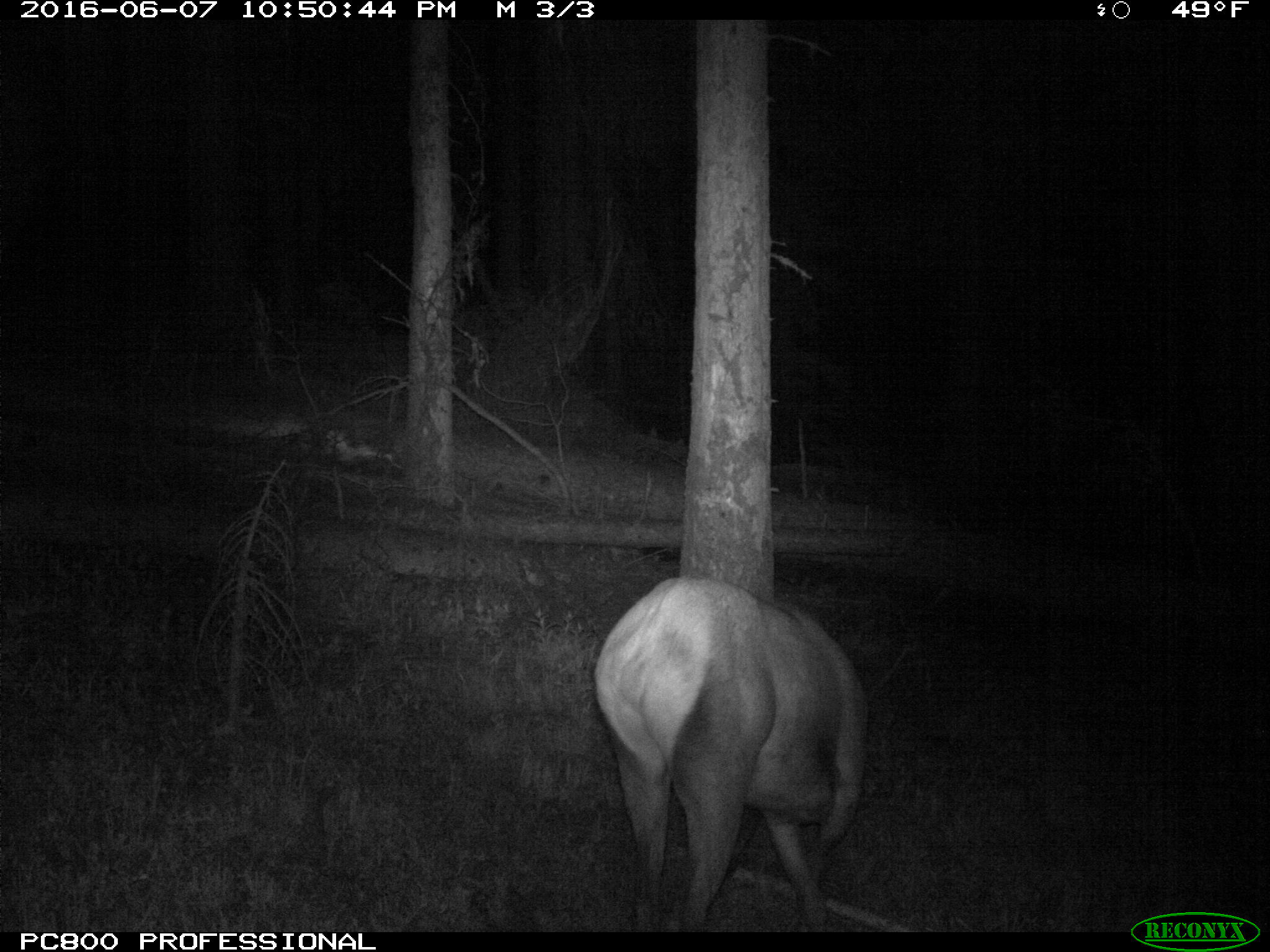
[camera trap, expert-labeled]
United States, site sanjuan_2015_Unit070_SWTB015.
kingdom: Animalia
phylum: Chordata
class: Mammalia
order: Artiodactyla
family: Cervidae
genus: Cervus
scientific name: Cervus elaphus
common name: red deer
Cervus elaphus (red deer).